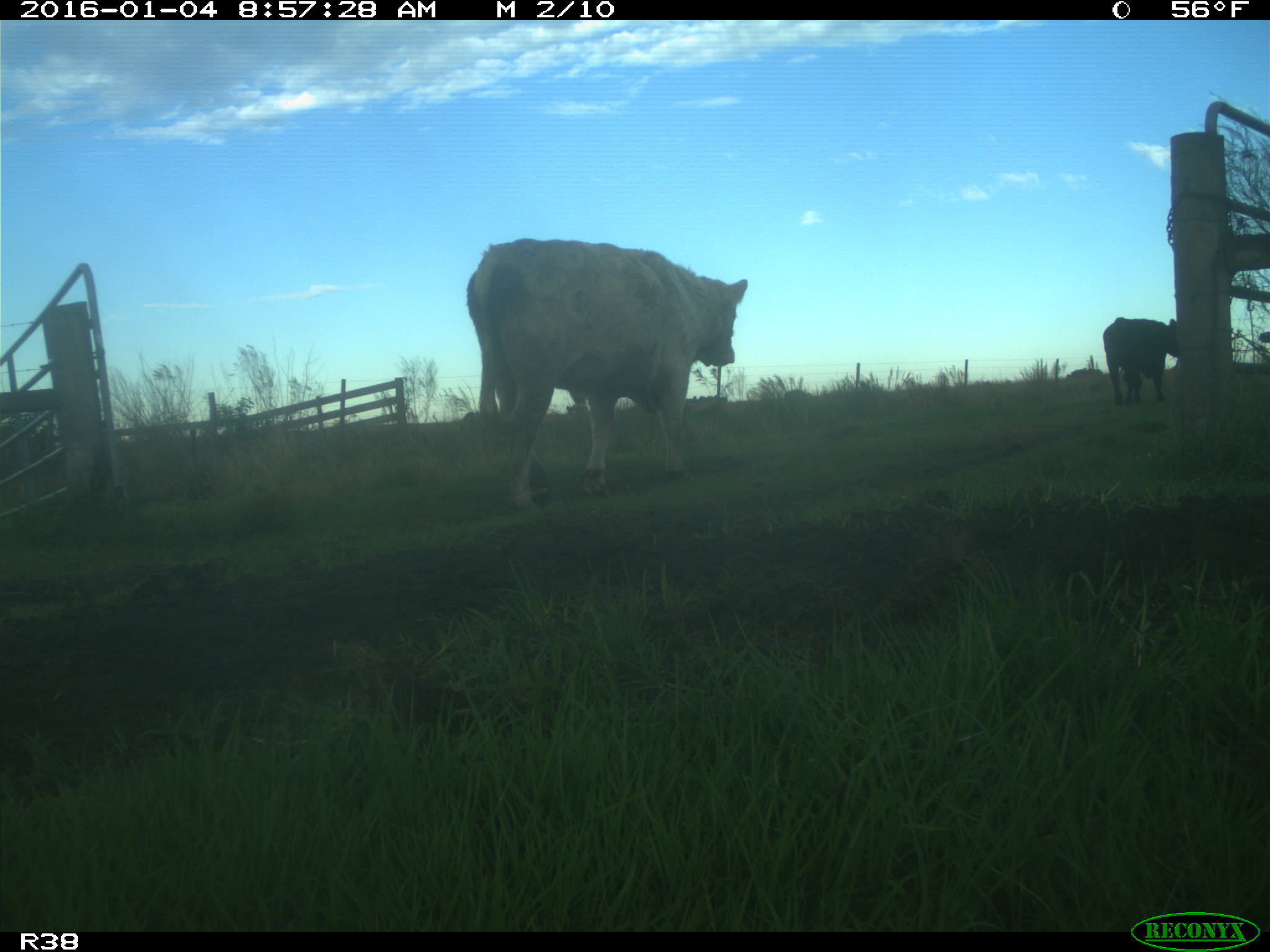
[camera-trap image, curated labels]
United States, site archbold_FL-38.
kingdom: Animalia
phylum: Chordata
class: Mammalia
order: Artiodactyla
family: Bovidae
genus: Bos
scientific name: Bos taurus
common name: domestic cow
Bos taurus (domestic cow).